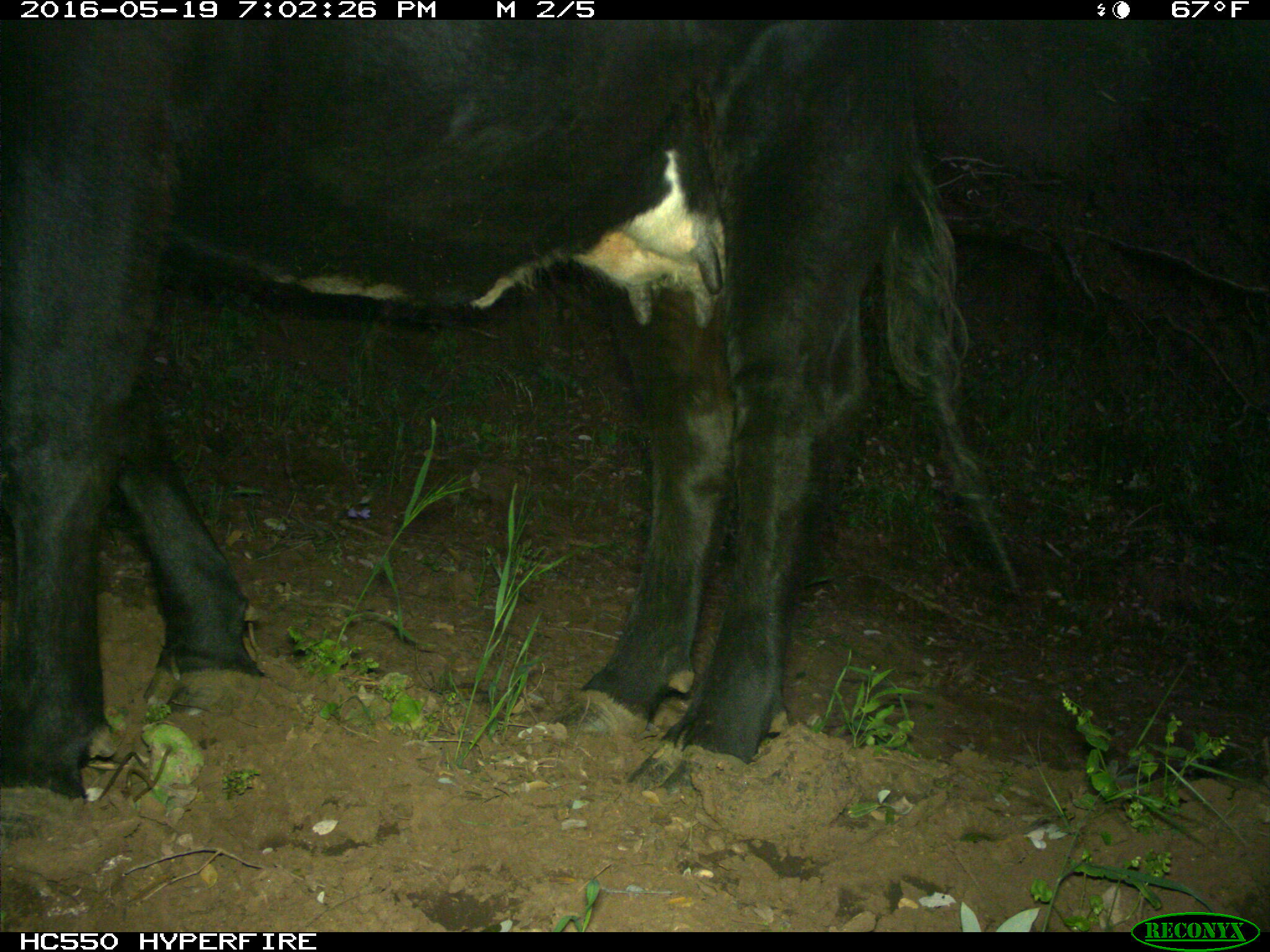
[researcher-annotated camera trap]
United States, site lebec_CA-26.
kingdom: Animalia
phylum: Chordata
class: Mammalia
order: Artiodactyla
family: Bovidae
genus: Bos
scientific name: Bos taurus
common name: domestic cow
Bos taurus (domestic cow).